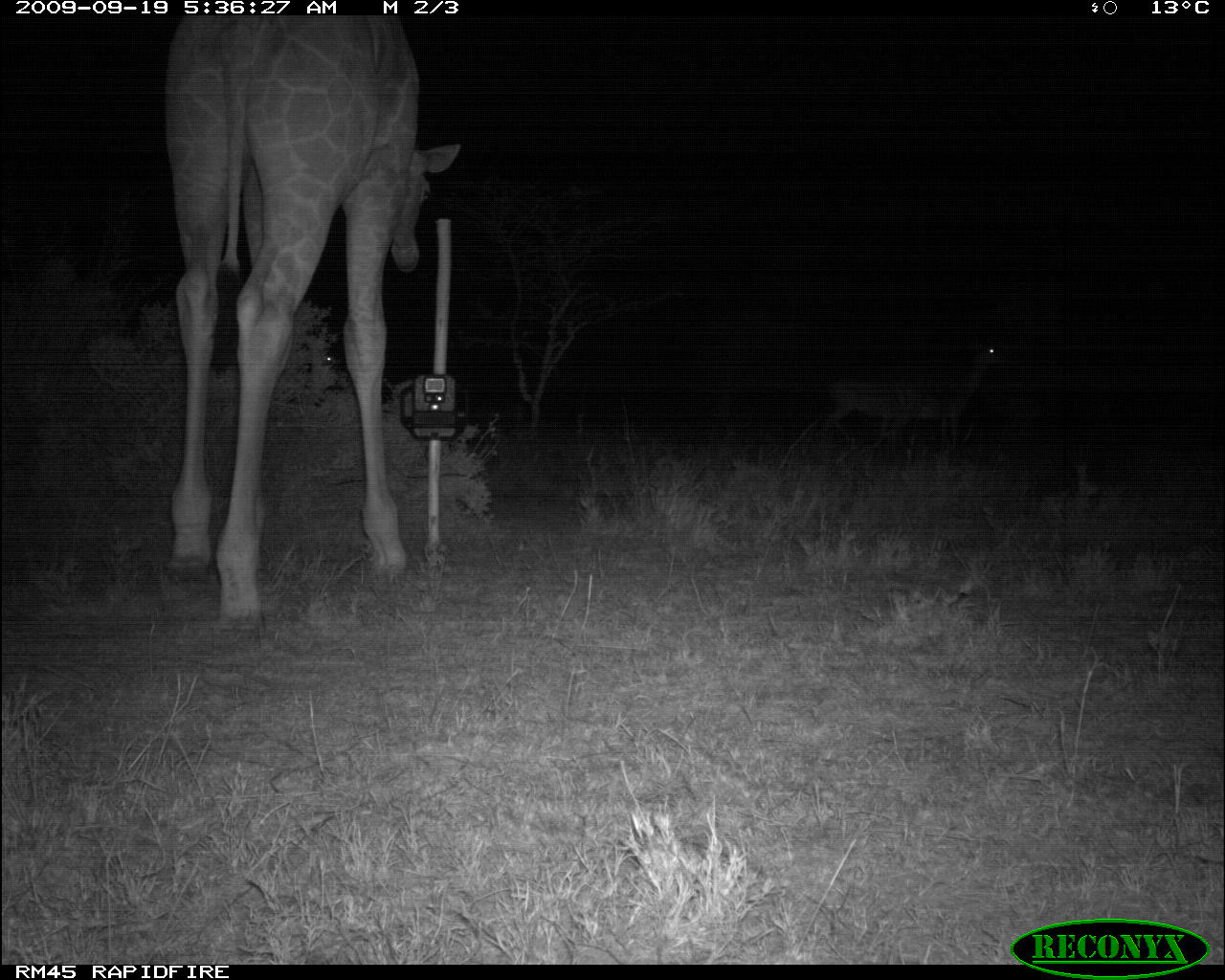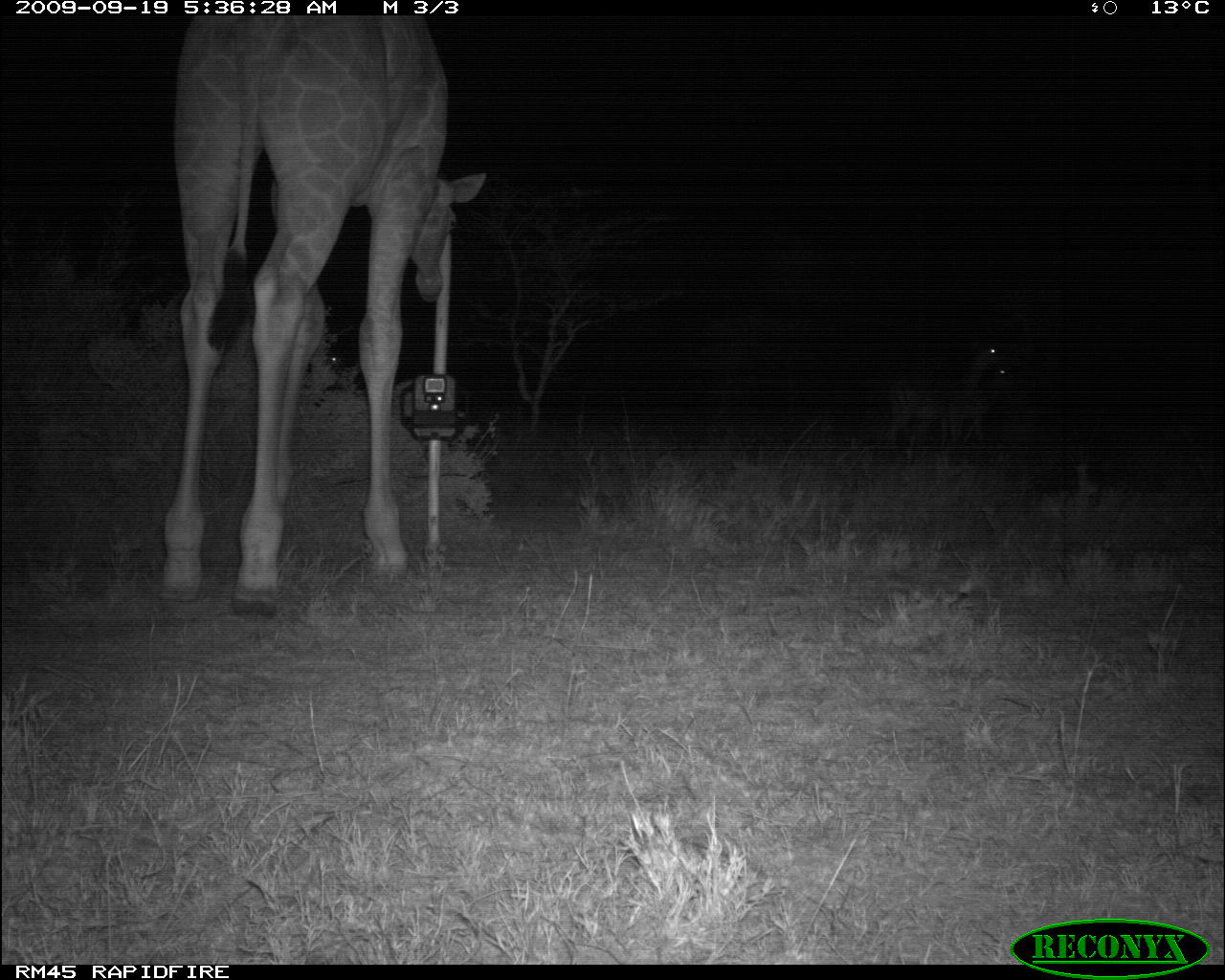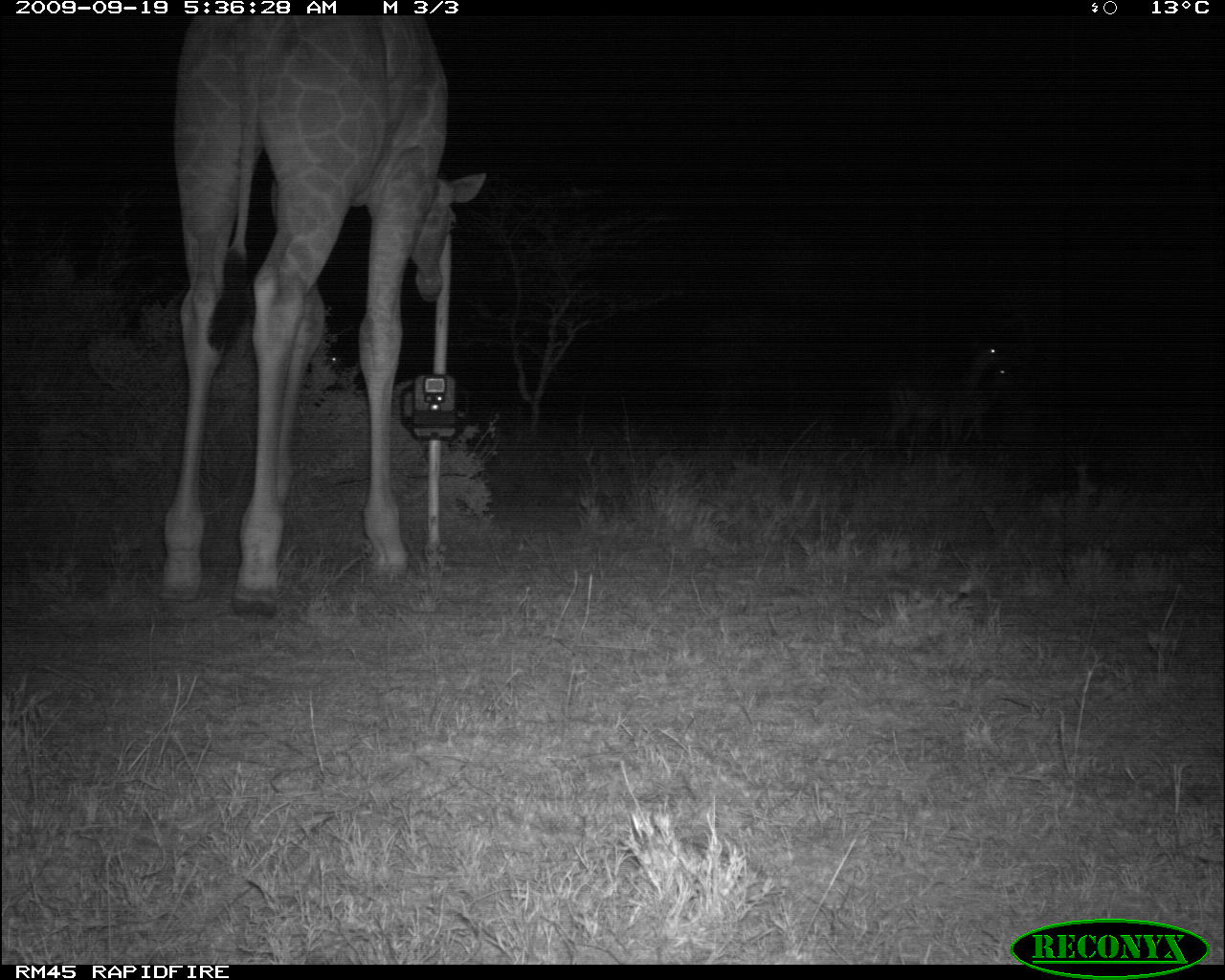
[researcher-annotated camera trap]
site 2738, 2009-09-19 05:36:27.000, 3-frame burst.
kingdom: Animalia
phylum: Chordata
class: Mammalia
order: Artiodactyla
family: Giraffidae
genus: Giraffa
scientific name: Giraffa camelopardalis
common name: giraffe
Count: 1.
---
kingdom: Animalia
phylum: Chordata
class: Mammalia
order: Artiodactyla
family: Bovidae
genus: Aepyceros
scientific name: Aepyceros melampus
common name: impala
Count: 2.